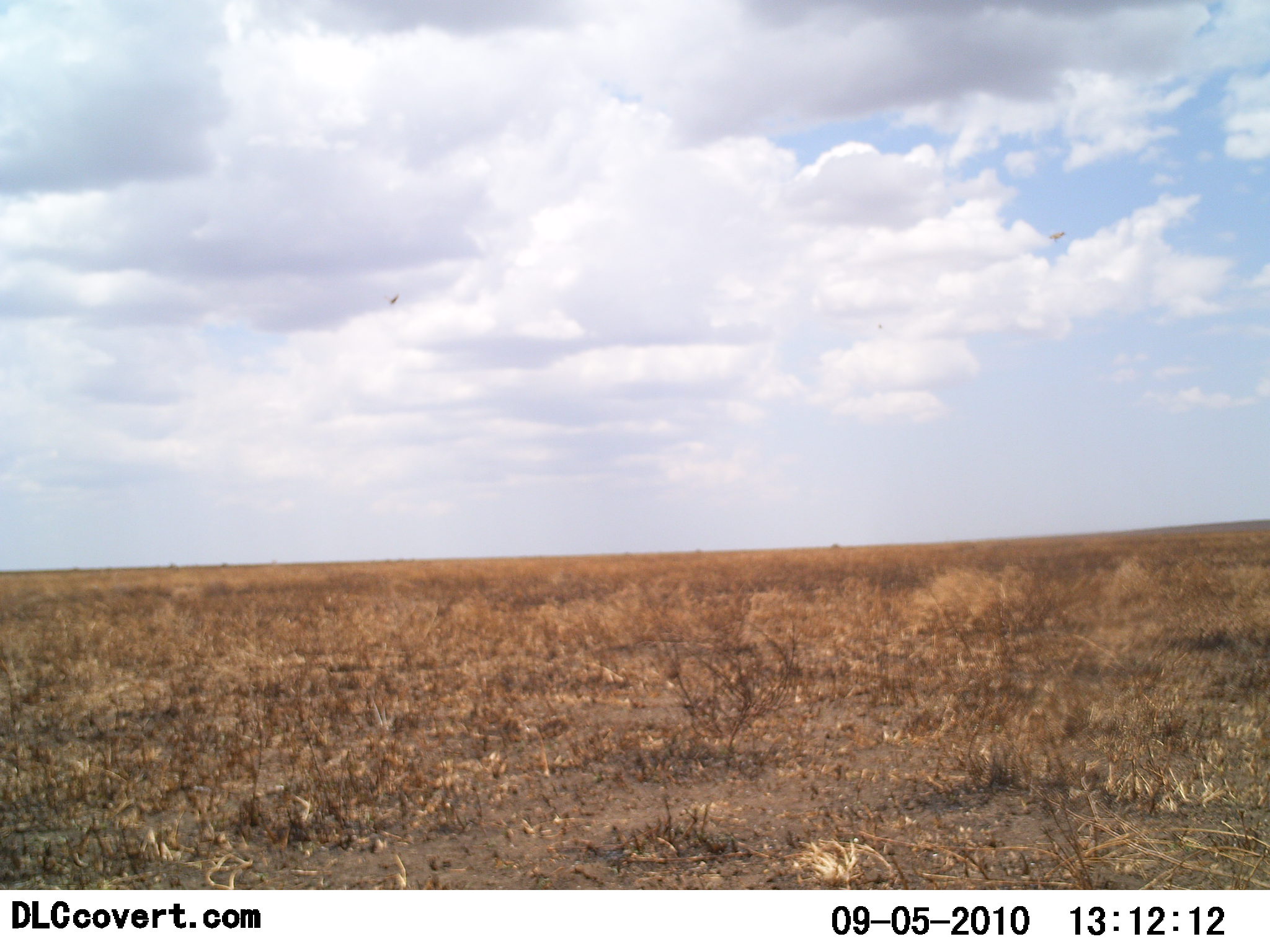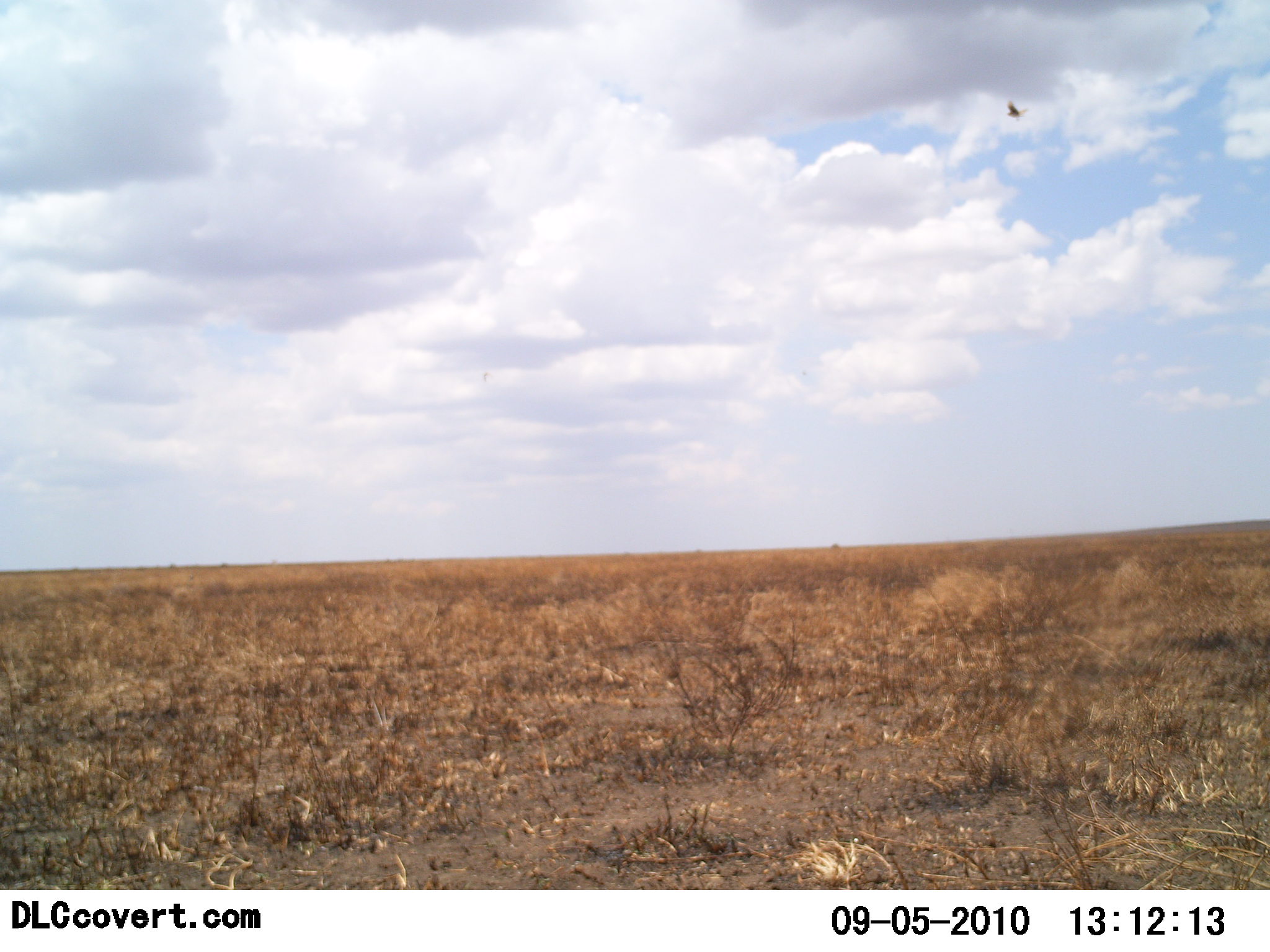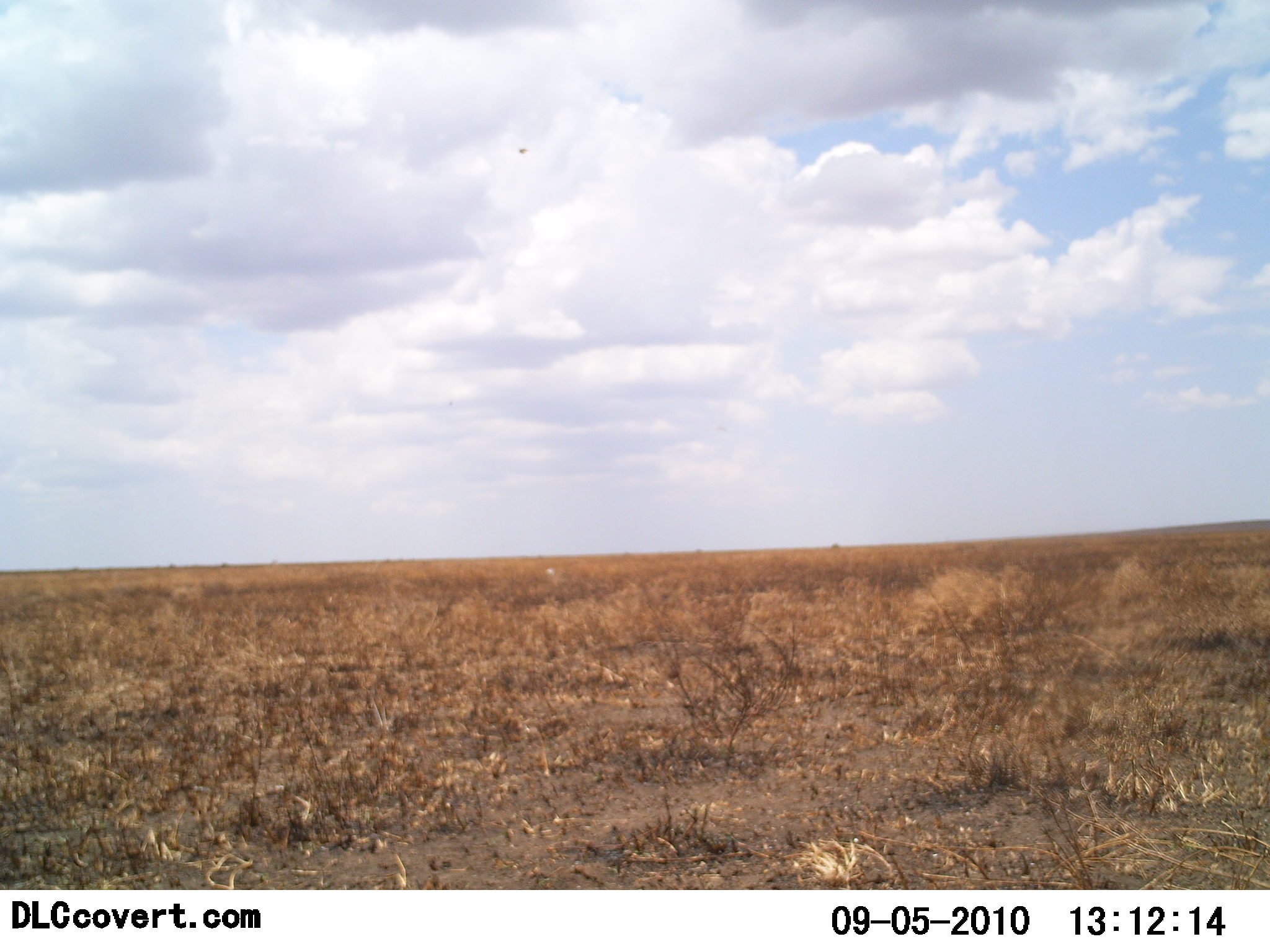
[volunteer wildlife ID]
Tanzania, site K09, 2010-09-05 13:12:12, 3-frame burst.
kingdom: Animalia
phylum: Chordata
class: Aves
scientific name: Aves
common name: bird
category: otherbird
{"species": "otherbird (bird) (Aves)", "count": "1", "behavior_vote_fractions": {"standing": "0%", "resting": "0%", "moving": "100%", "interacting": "0%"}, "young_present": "0%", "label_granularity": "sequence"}